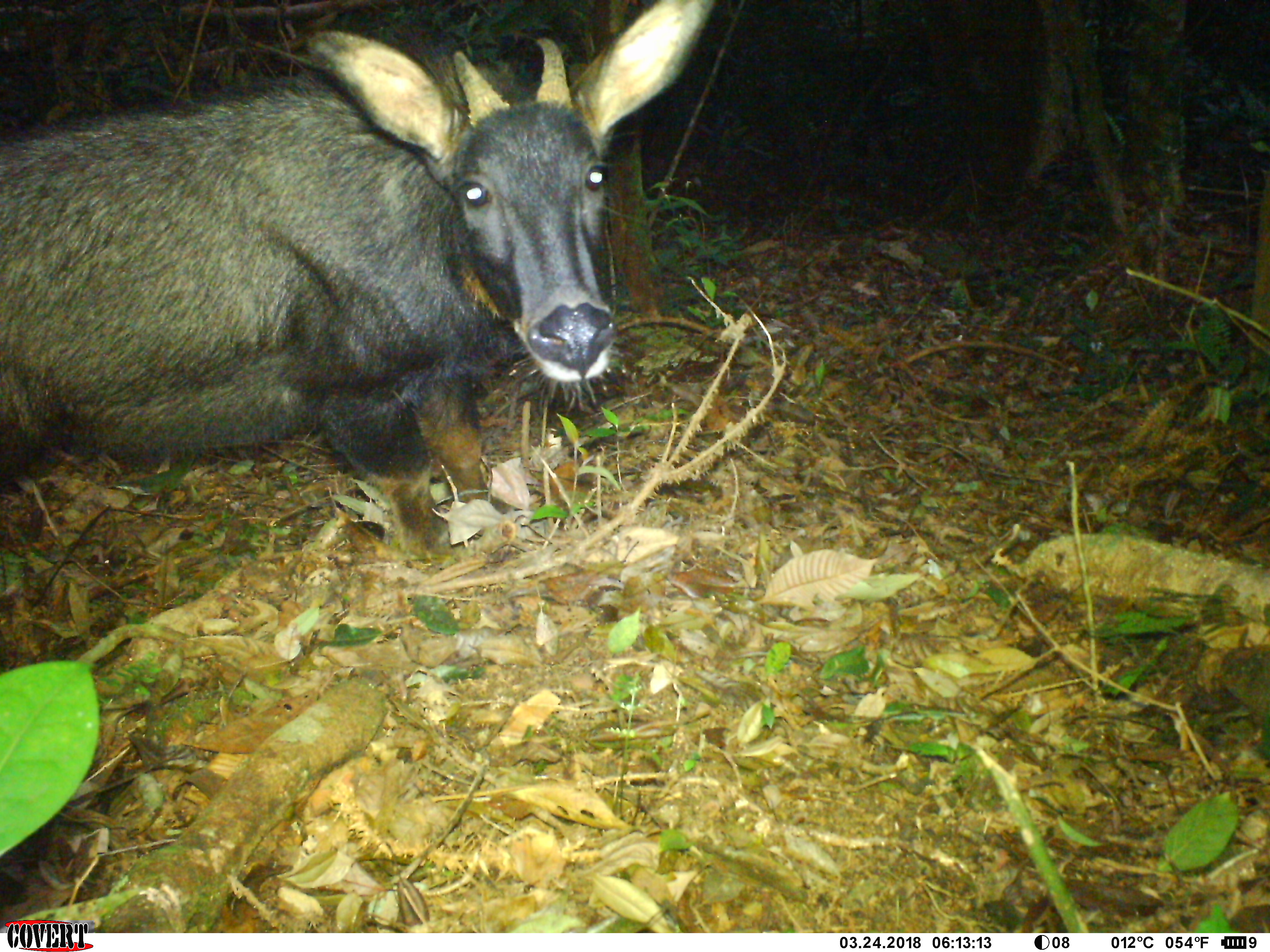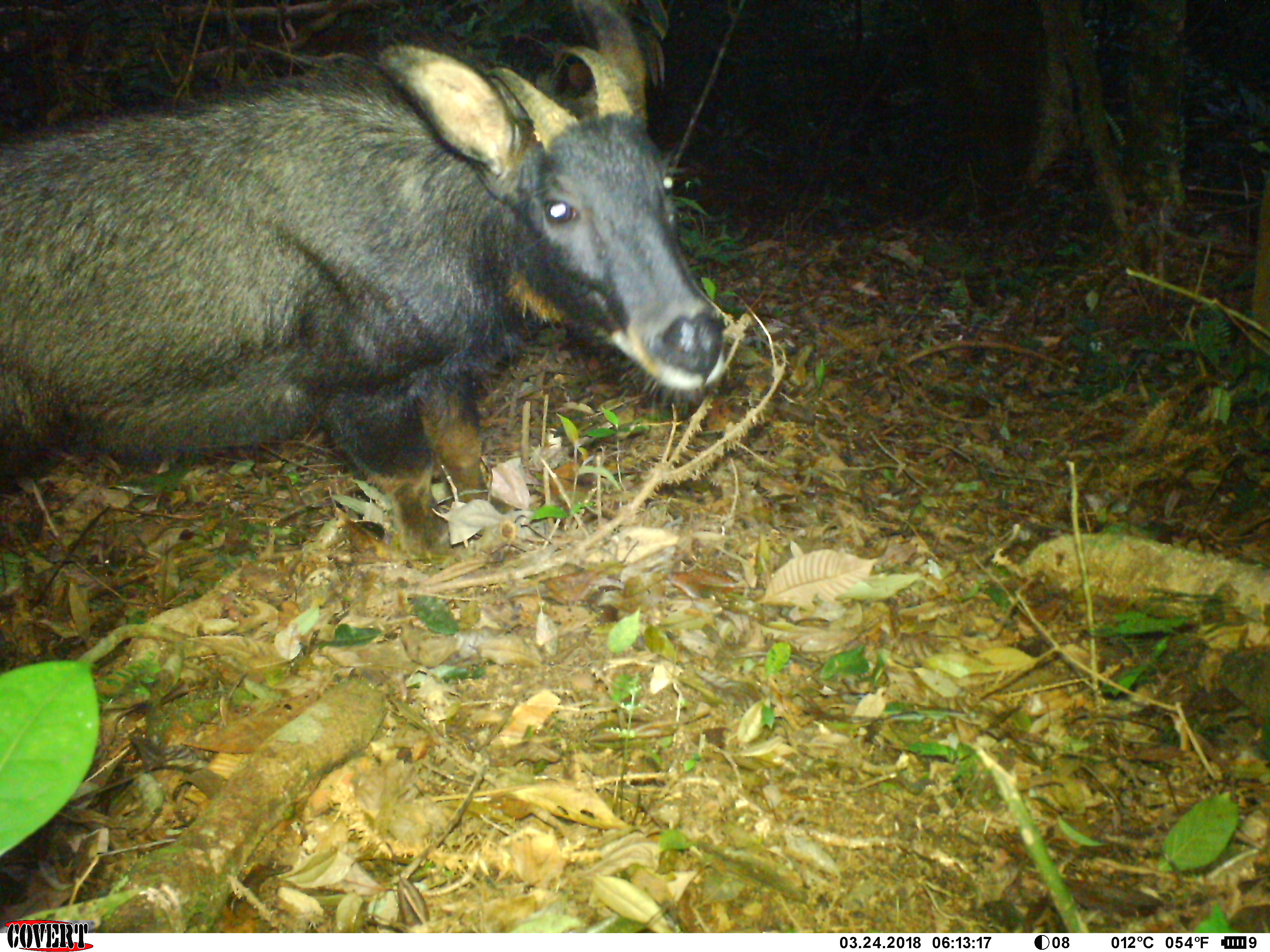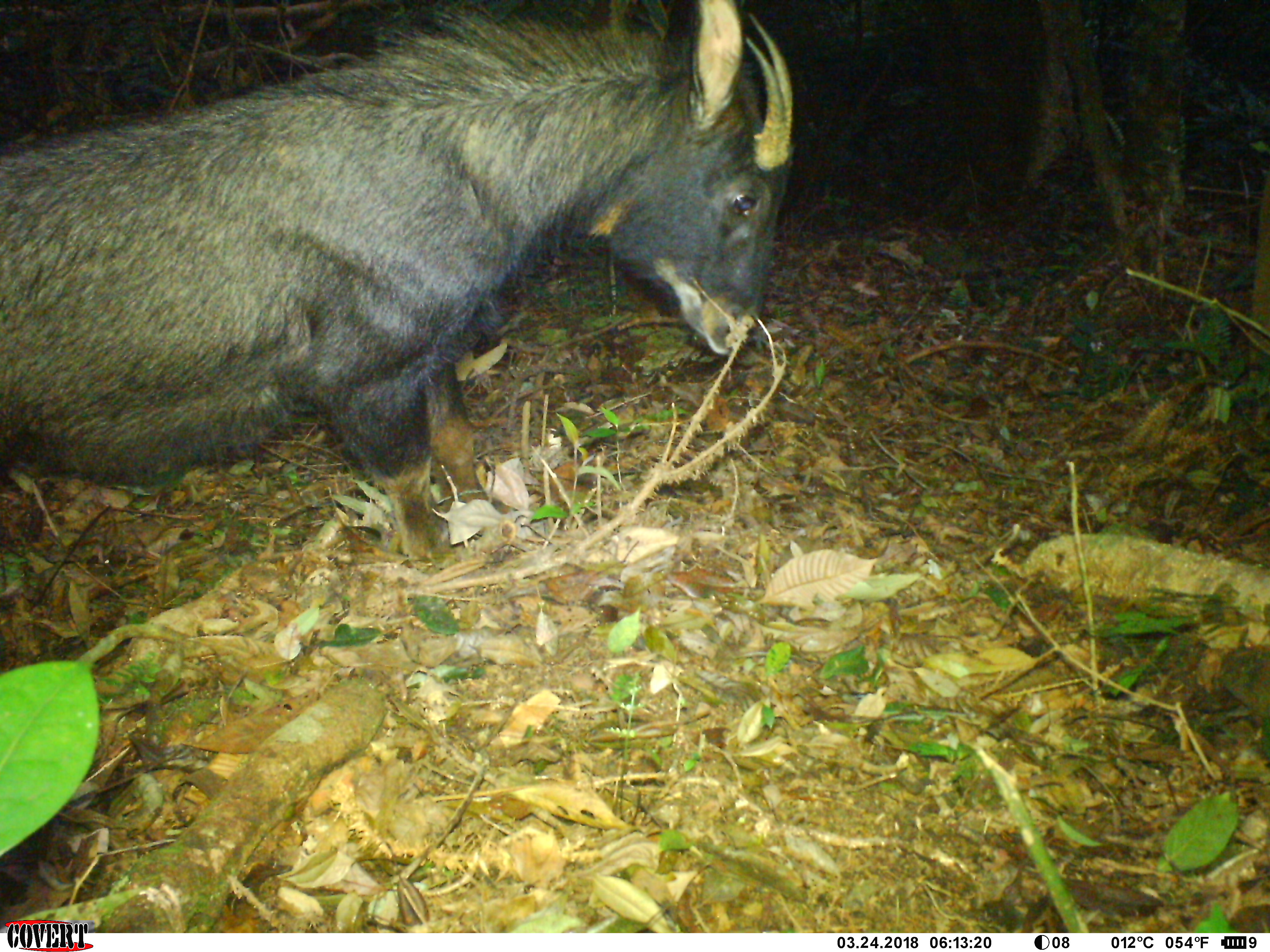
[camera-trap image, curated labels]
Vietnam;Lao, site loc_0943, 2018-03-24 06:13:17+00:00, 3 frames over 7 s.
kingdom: Animalia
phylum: Chordata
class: Mammalia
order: Artiodactyla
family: Bovidae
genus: Capricornis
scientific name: Capricornis sumatraensis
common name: chinese serow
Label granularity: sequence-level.